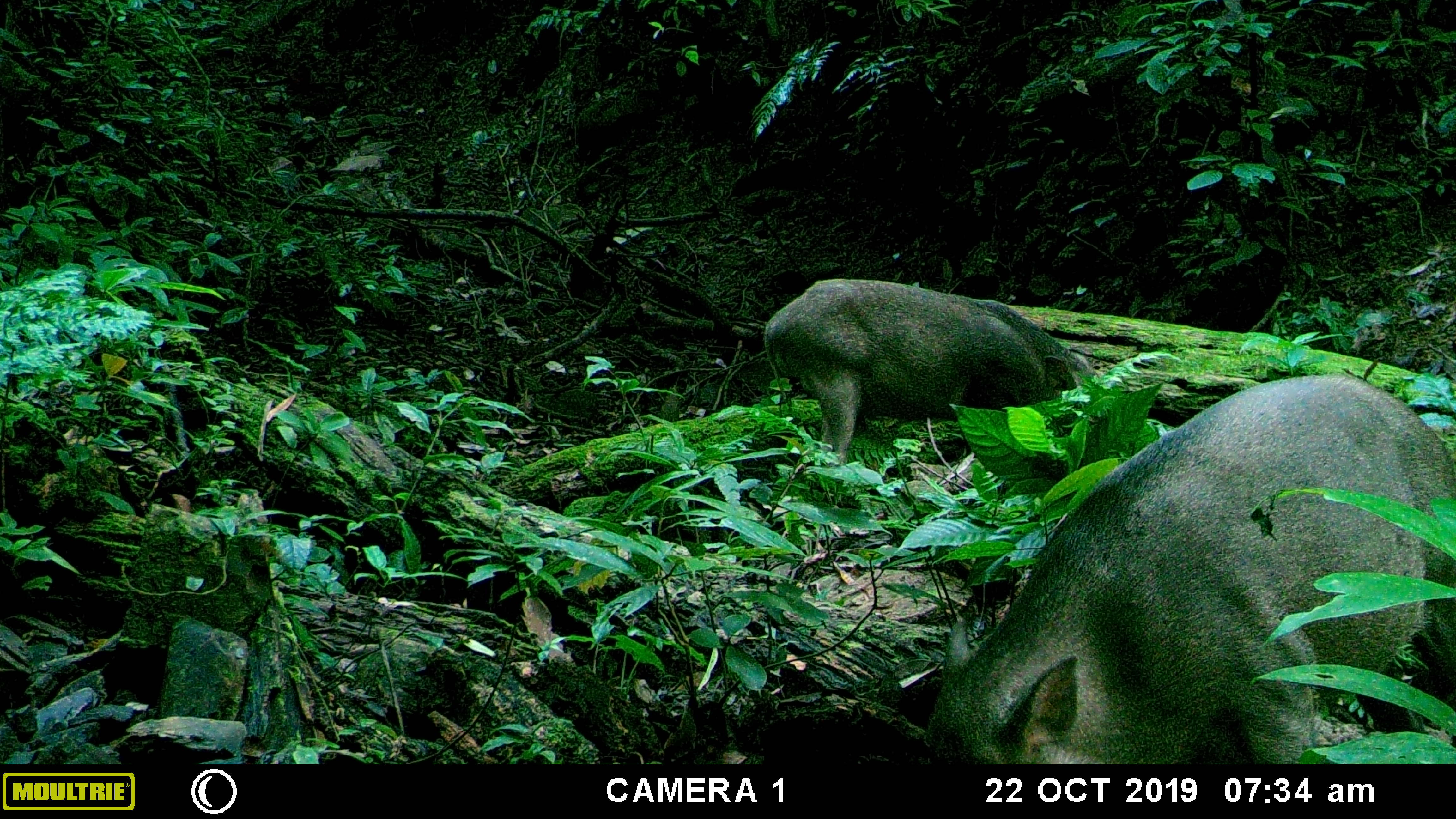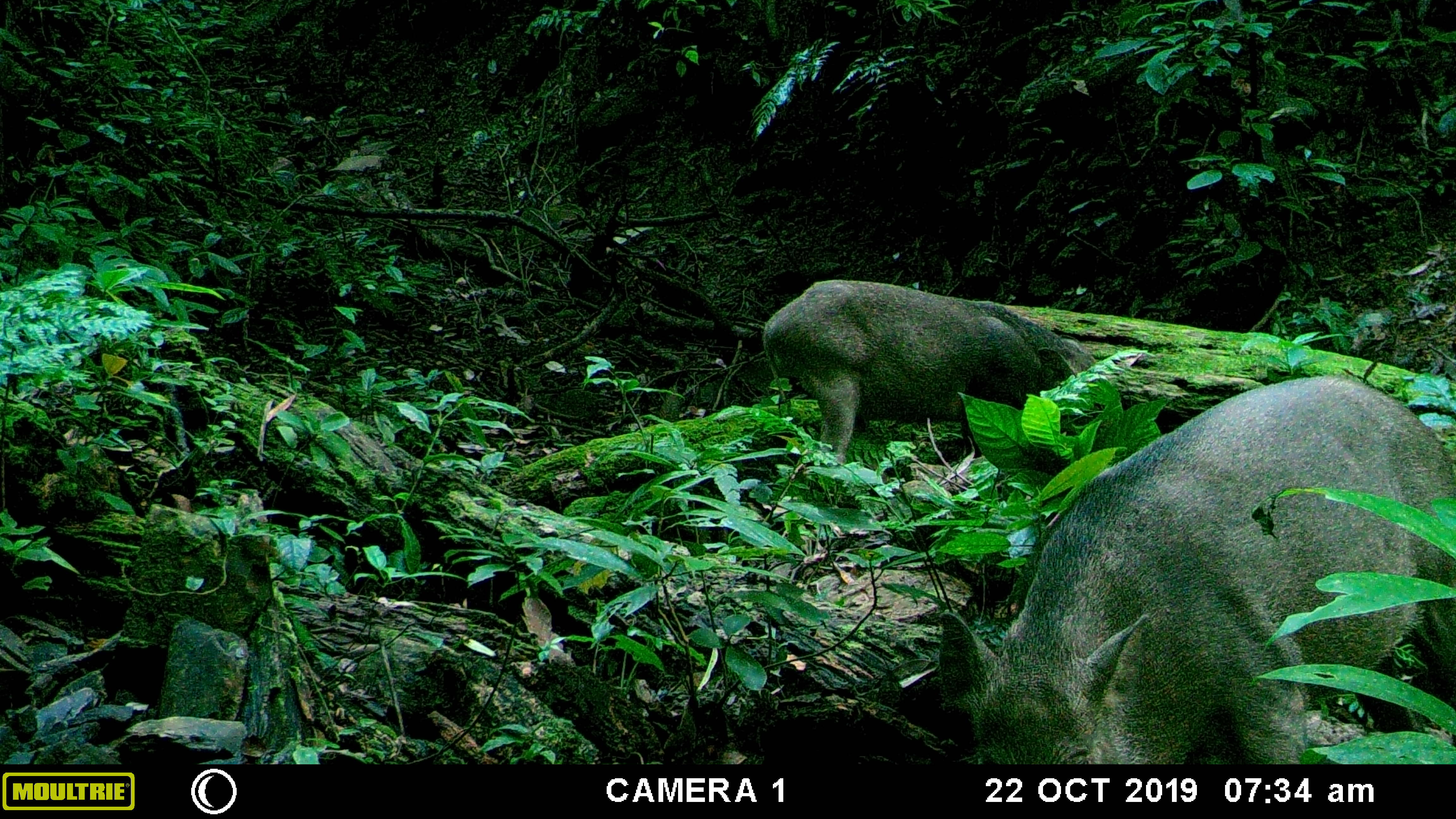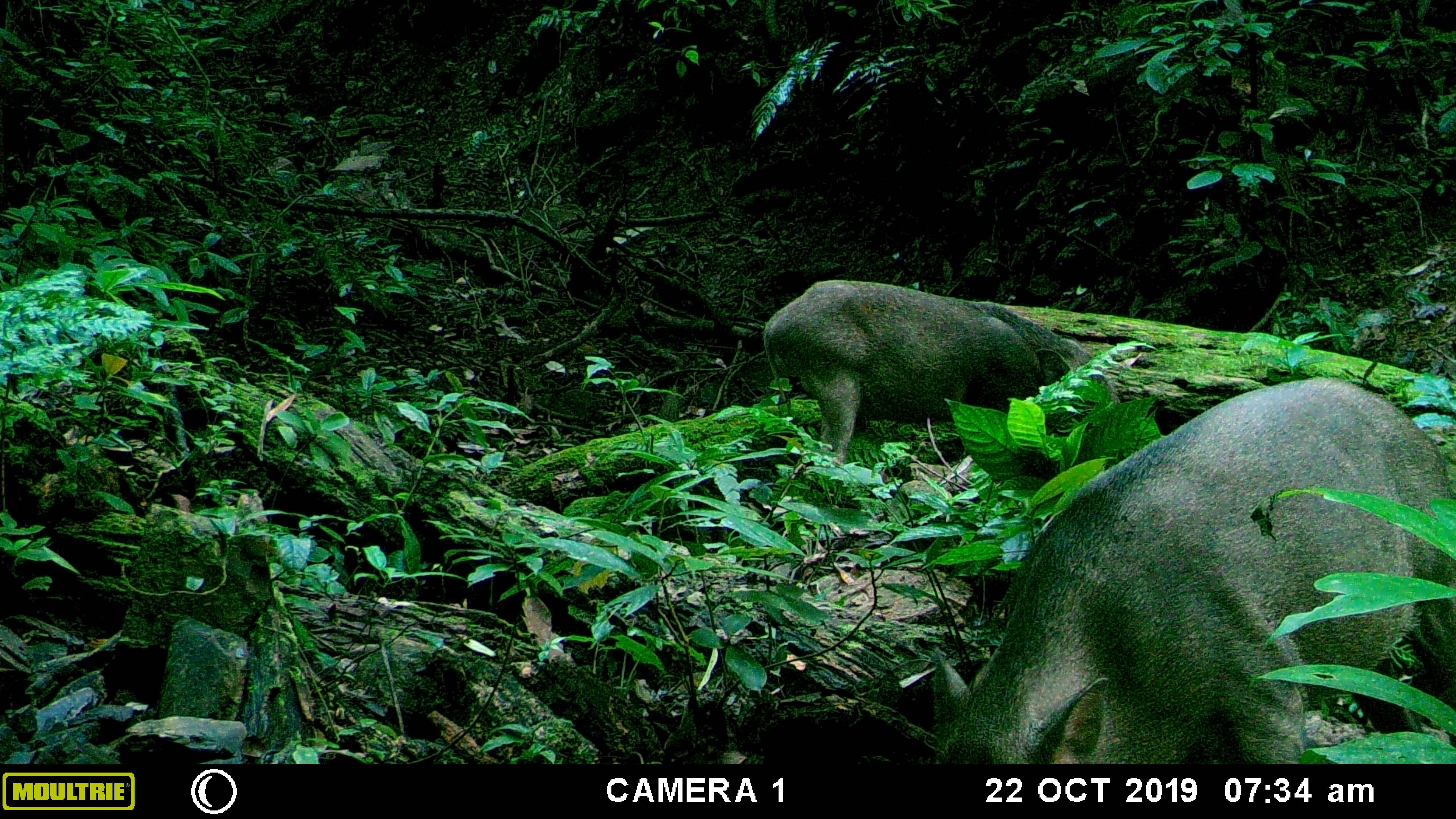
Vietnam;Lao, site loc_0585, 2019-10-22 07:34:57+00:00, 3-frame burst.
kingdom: Animalia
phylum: Chordata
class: Mammalia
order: Artiodactyla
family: Suidae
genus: Sus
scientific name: Sus scrofa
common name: eurasian wild pig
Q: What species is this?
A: Eurasian wild pig (Sus scrofa).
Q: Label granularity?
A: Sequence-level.